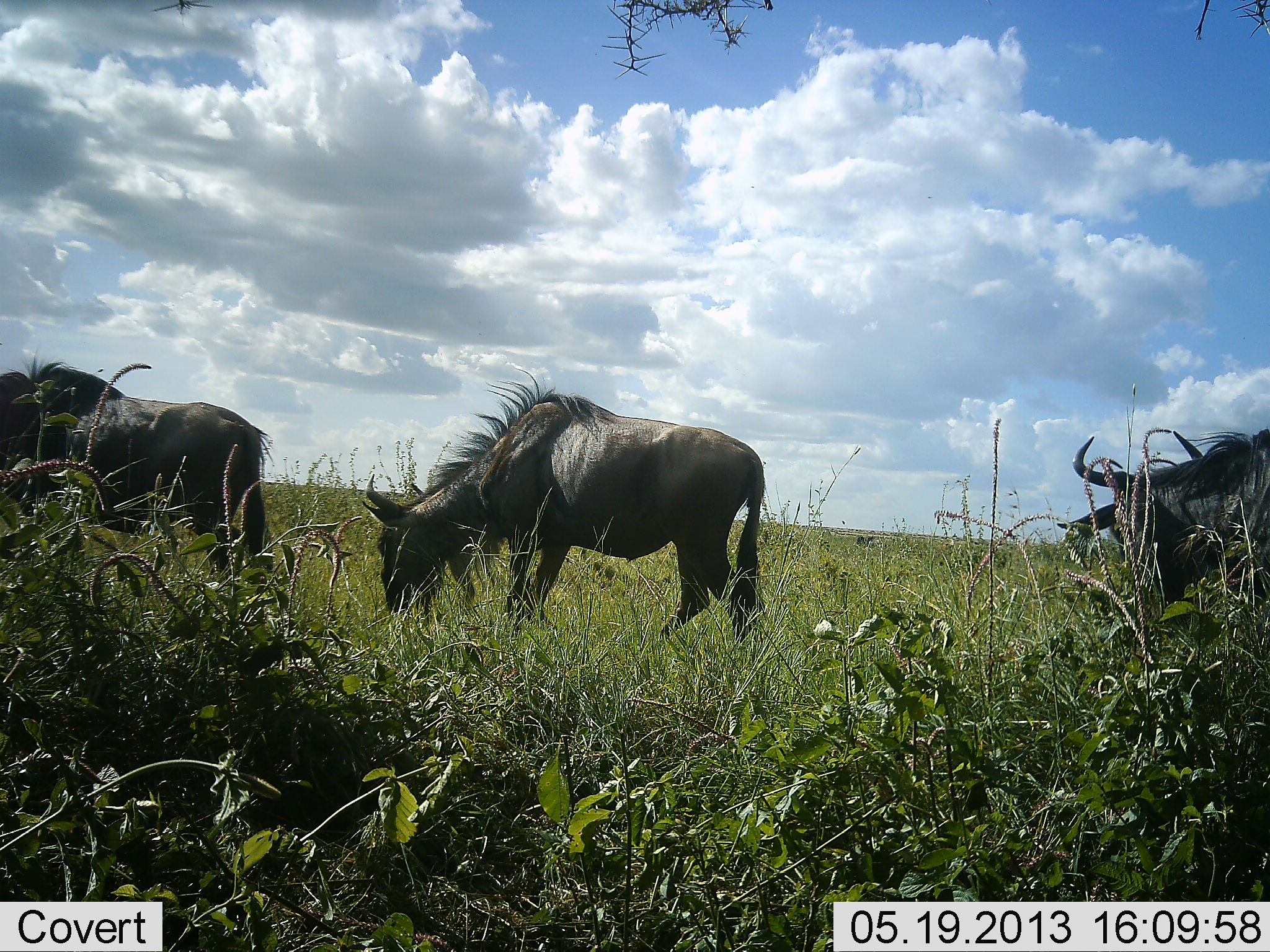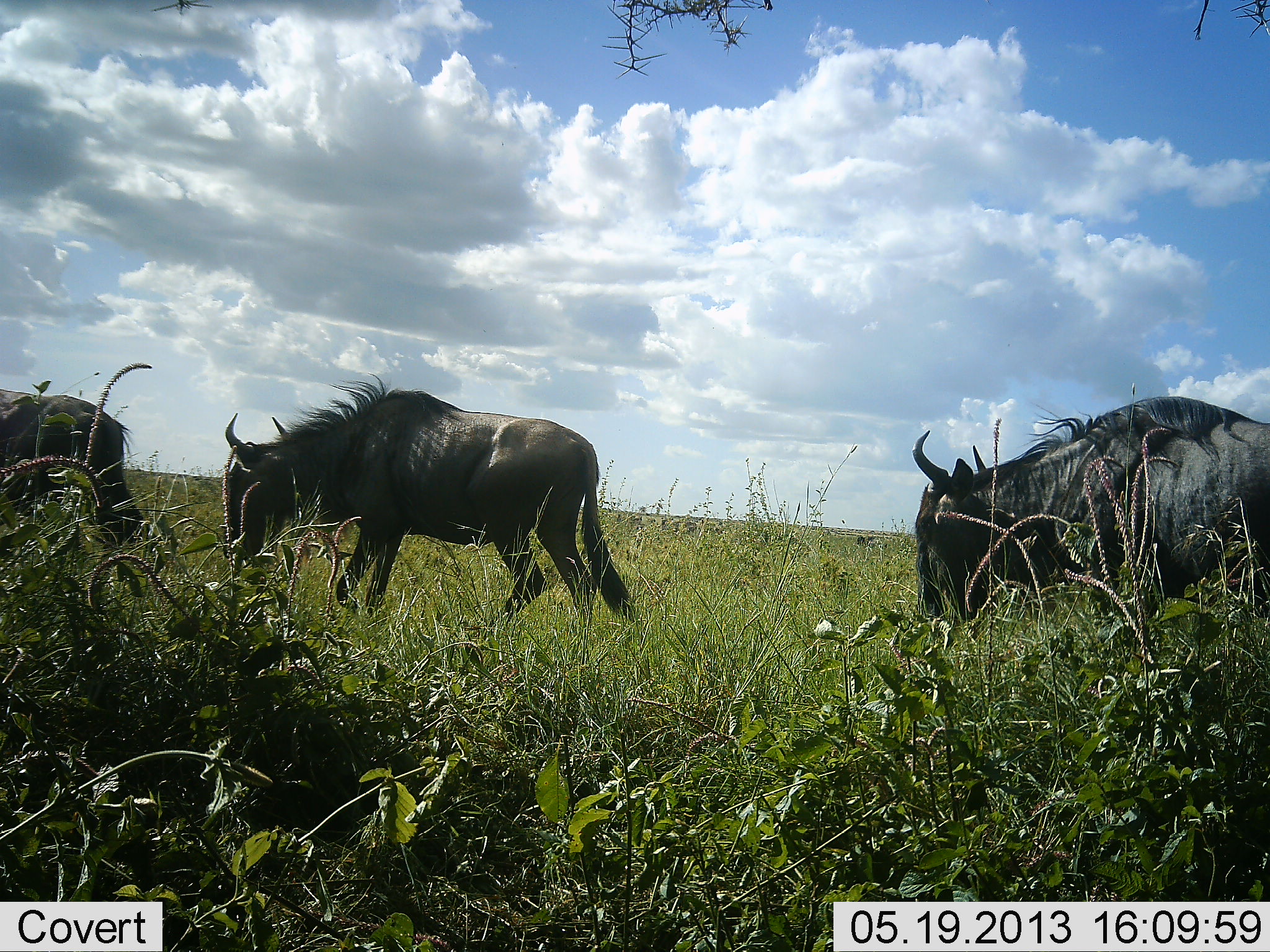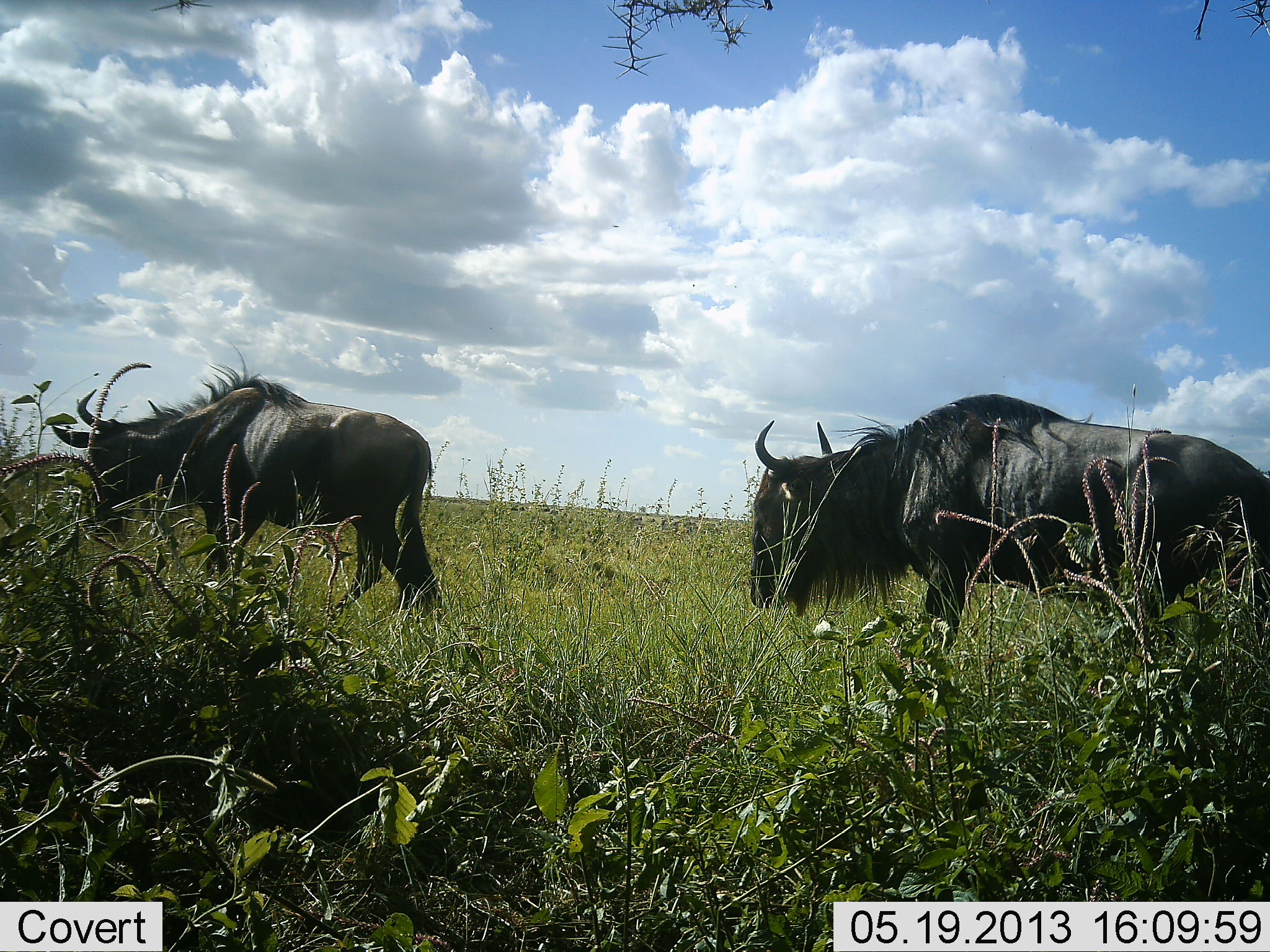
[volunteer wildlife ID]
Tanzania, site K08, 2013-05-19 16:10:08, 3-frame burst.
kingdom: Animalia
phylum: Chordata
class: Mammalia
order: Artiodactyla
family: Bovidae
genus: Connochaetes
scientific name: Connochaetes taurinus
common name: blue wildebeest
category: wildebeest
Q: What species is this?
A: Wildebeest (blue wildebeest) (Connochaetes taurinus).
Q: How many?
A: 3.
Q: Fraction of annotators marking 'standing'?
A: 10%.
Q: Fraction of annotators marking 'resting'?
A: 0%.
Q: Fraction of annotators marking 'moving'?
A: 100%.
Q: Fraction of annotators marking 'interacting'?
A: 0%.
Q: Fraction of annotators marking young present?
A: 0%.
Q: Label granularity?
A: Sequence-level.